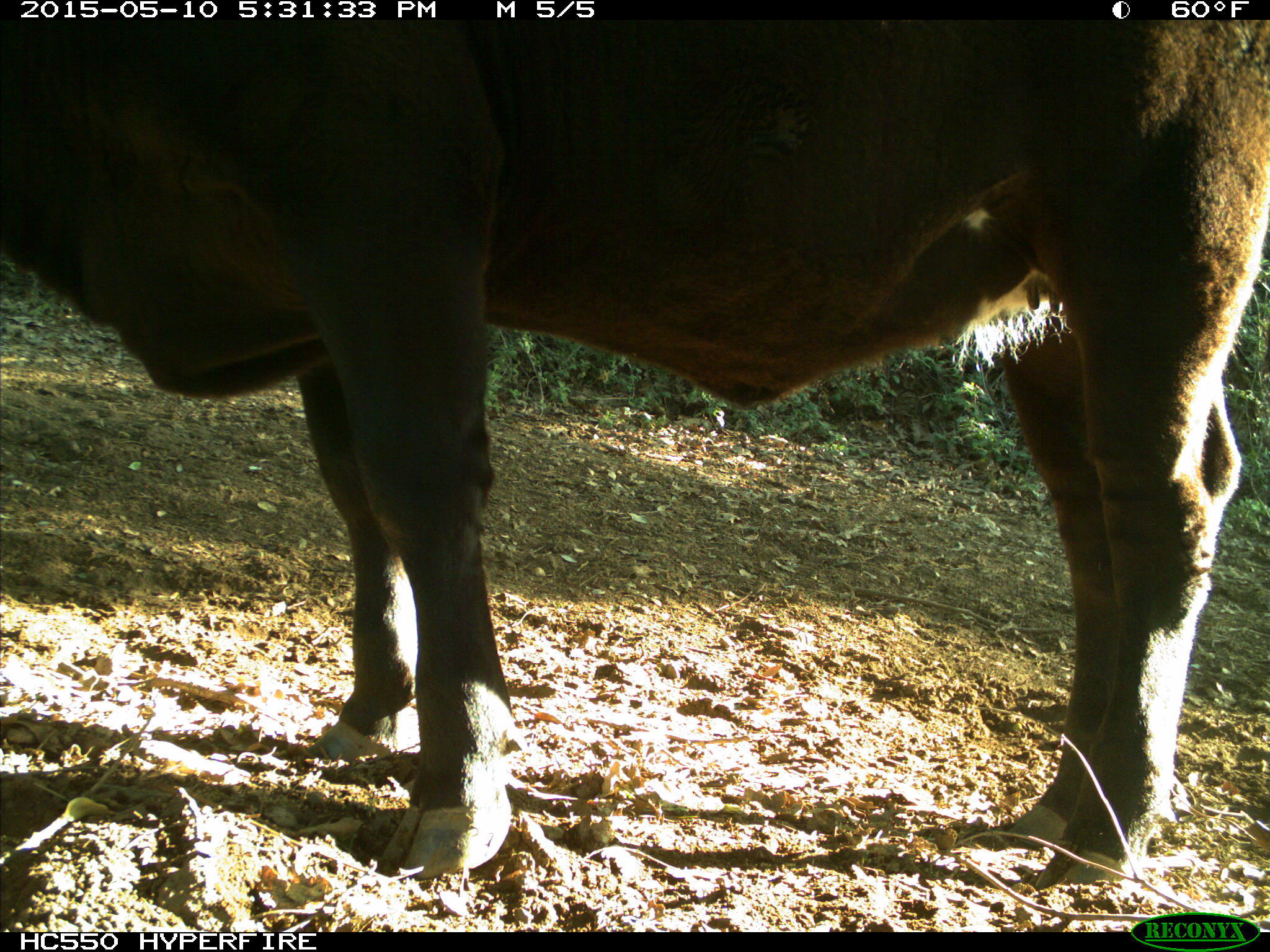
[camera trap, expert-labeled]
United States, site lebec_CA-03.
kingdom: Animalia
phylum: Chordata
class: Mammalia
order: Artiodactyla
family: Bovidae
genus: Bos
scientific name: Bos taurus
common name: domestic cow